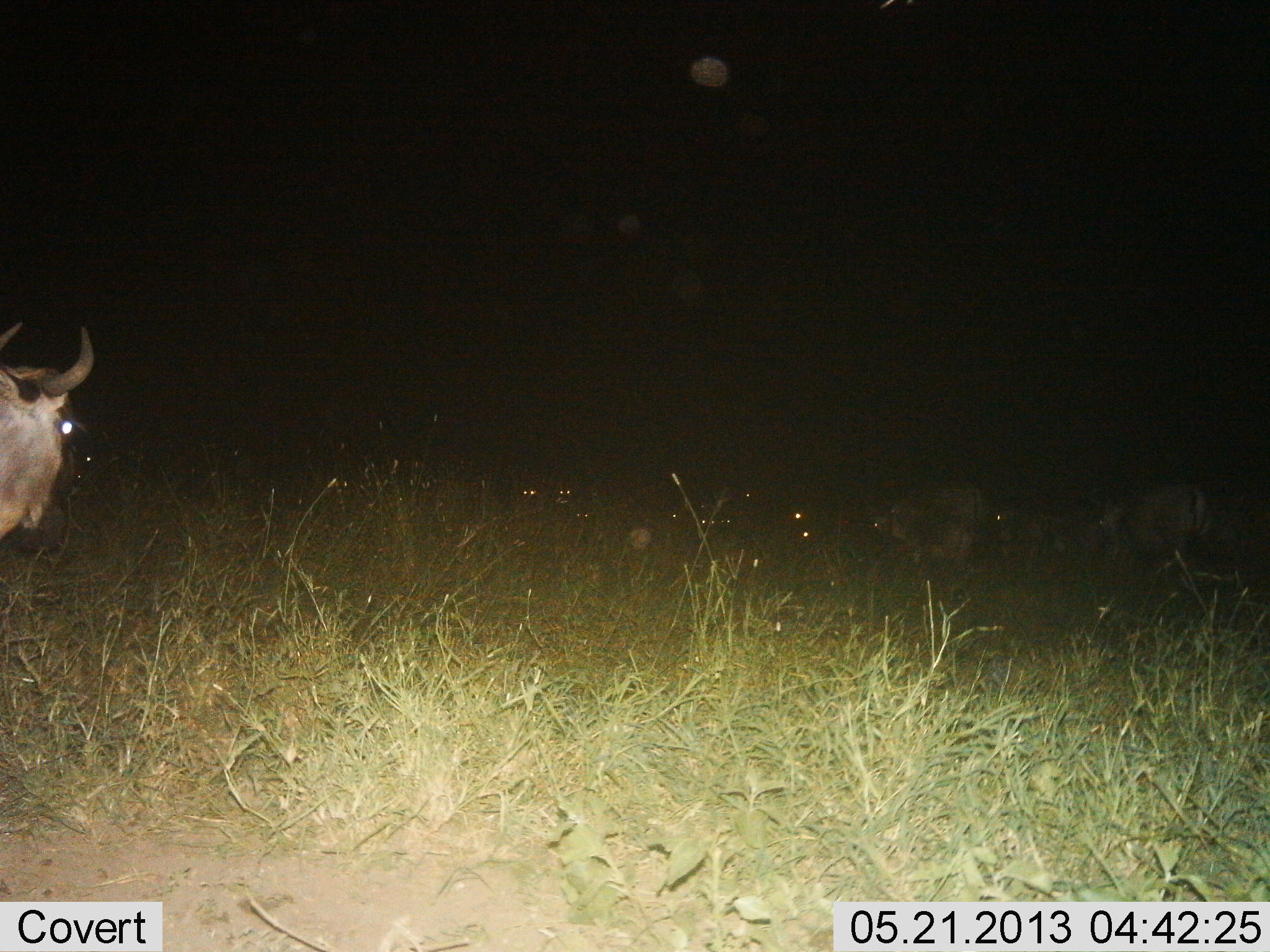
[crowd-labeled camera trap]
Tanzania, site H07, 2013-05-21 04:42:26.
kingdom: Animalia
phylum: Chordata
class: Mammalia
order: Artiodactyla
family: Bovidae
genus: Connochaetes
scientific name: Connochaetes taurinus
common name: blue wildebeest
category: wildebeest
Wildebeest (blue wildebeest) (Connochaetes taurinus), count 4. Behavior (volunteer vote fractions): standing 77%, resting 20%, moving 30%, interacting 0%. Young present (vote fraction): 0%. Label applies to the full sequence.